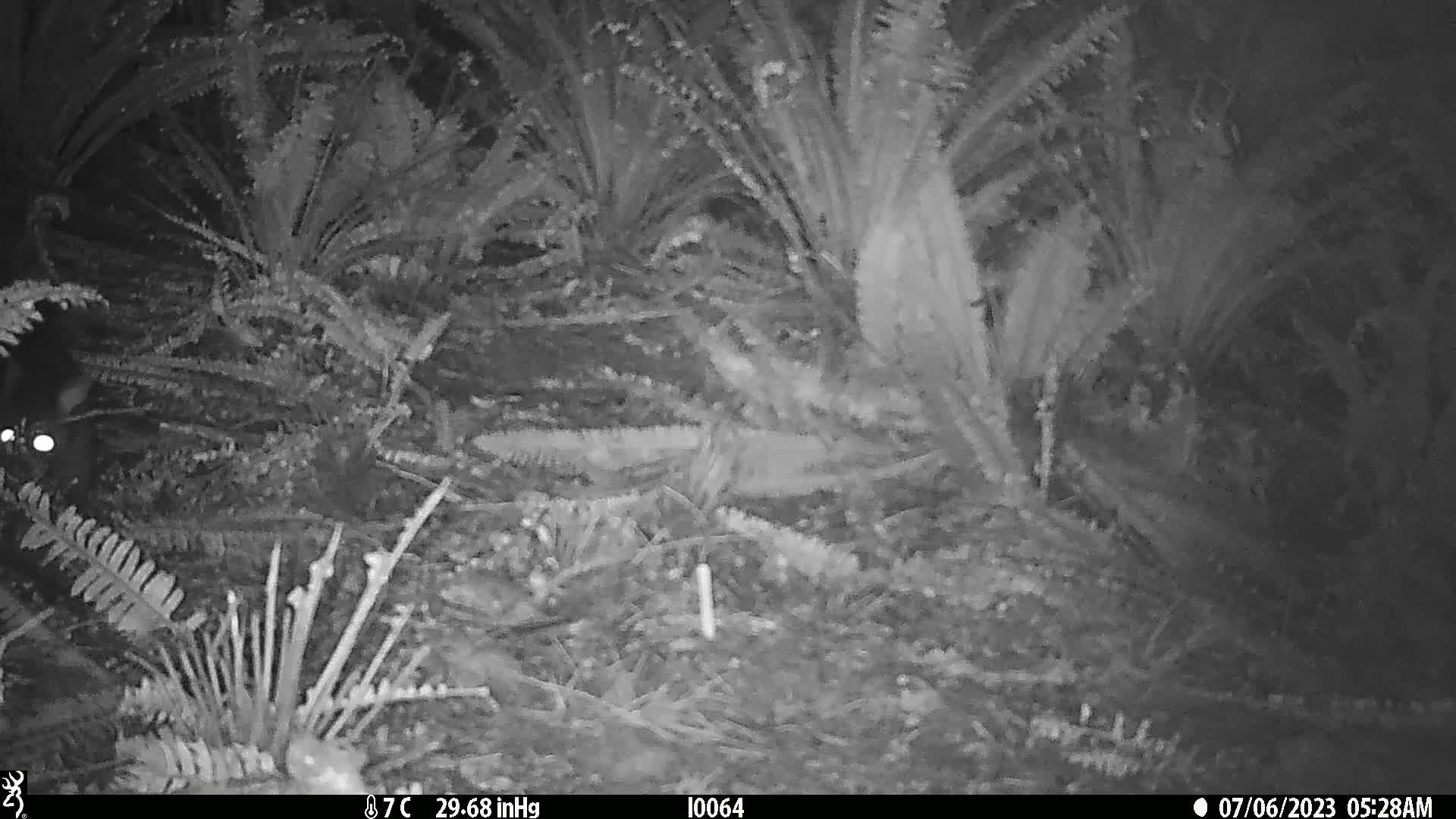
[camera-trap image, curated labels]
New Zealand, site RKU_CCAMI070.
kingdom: Animalia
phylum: Chordata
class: Mammalia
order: Diprotodontia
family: Phalangeridae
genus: Trichosurus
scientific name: Trichosurus vulpecula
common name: common brushtail possum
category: possum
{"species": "possum (common brushtail possum) (Trichosurus vulpecula)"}